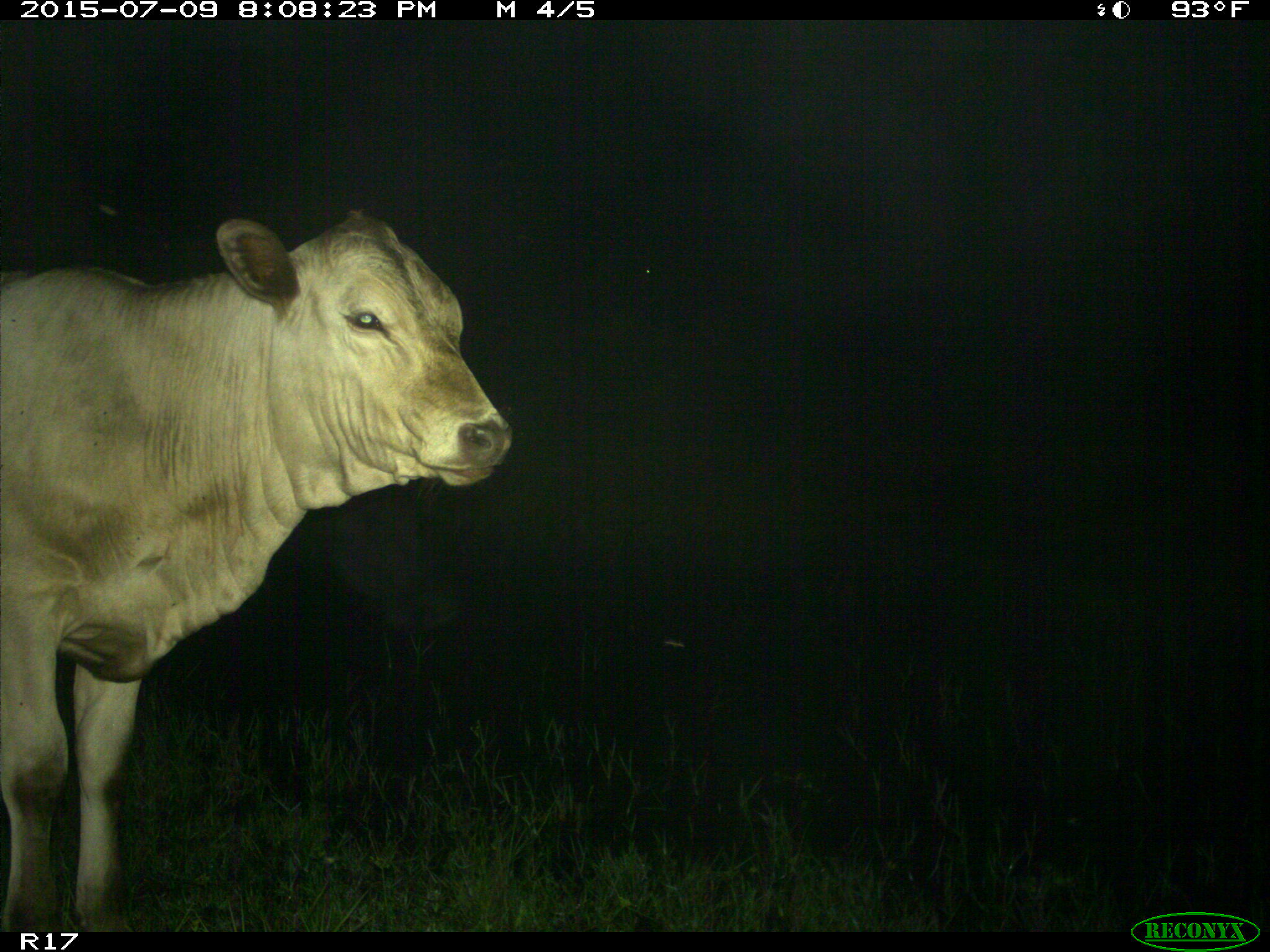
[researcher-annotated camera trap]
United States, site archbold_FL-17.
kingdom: Animalia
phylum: Chordata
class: Mammalia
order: Artiodactyla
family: Bovidae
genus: Bos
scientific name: Bos taurus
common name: domestic cow